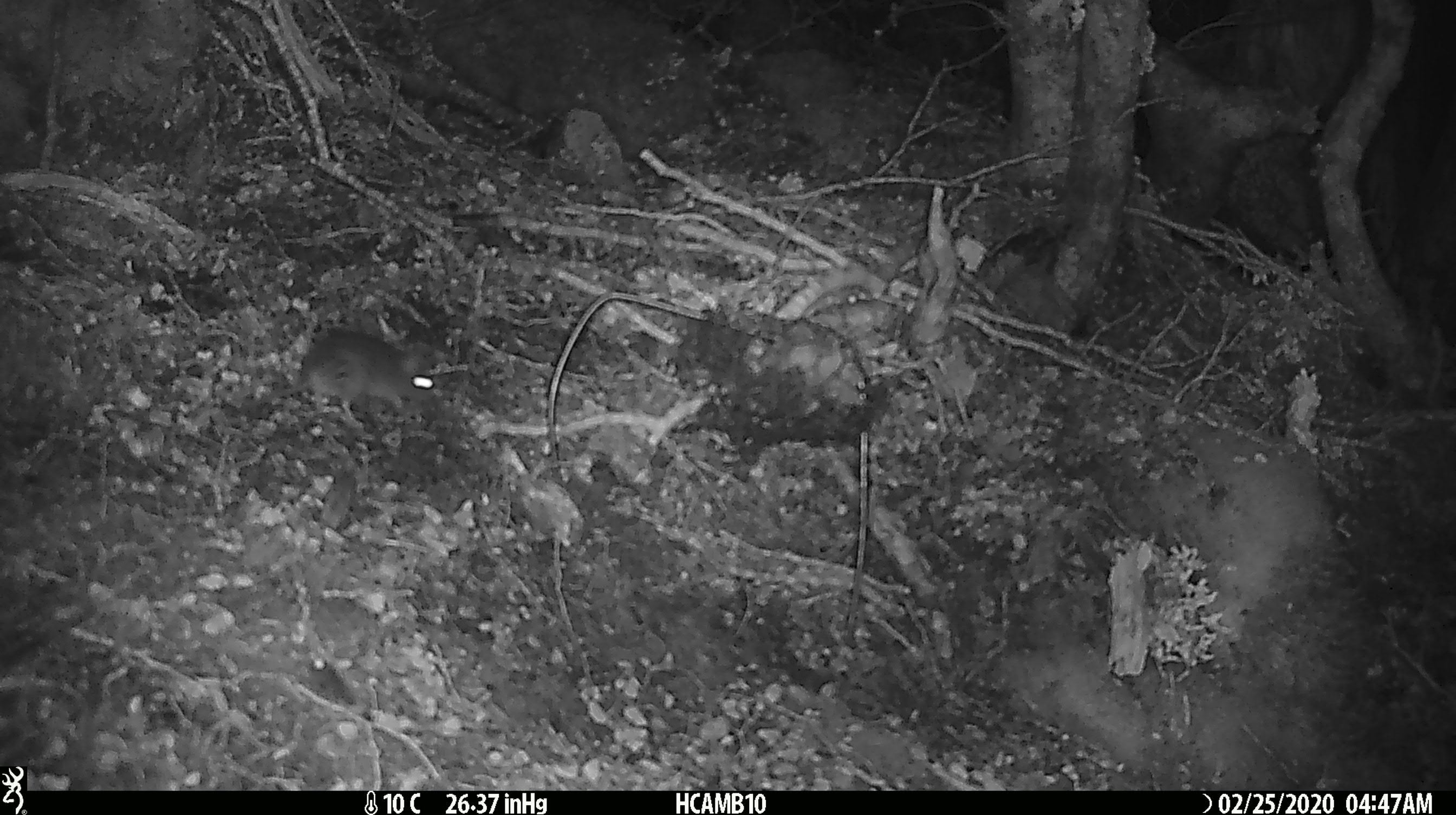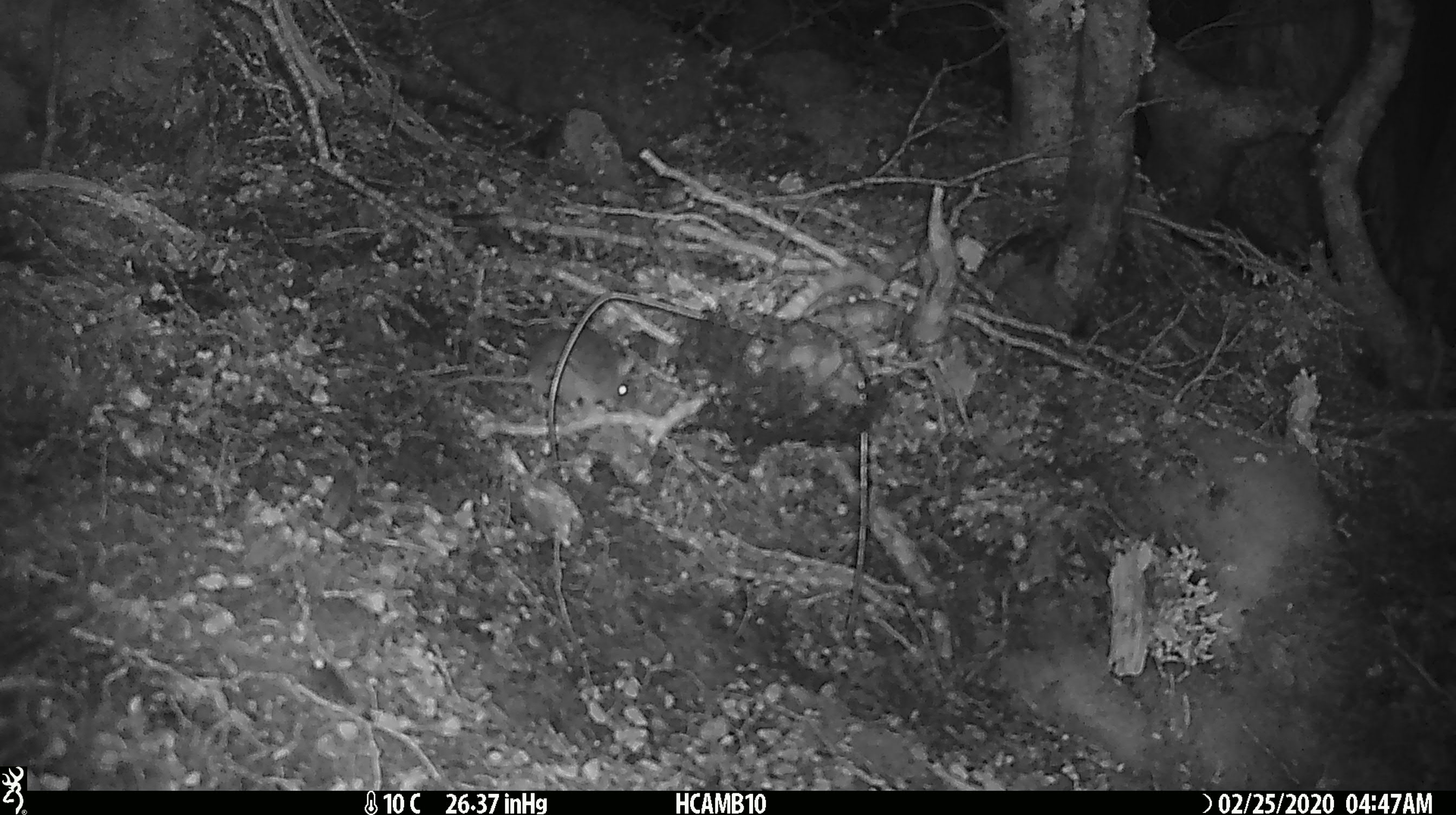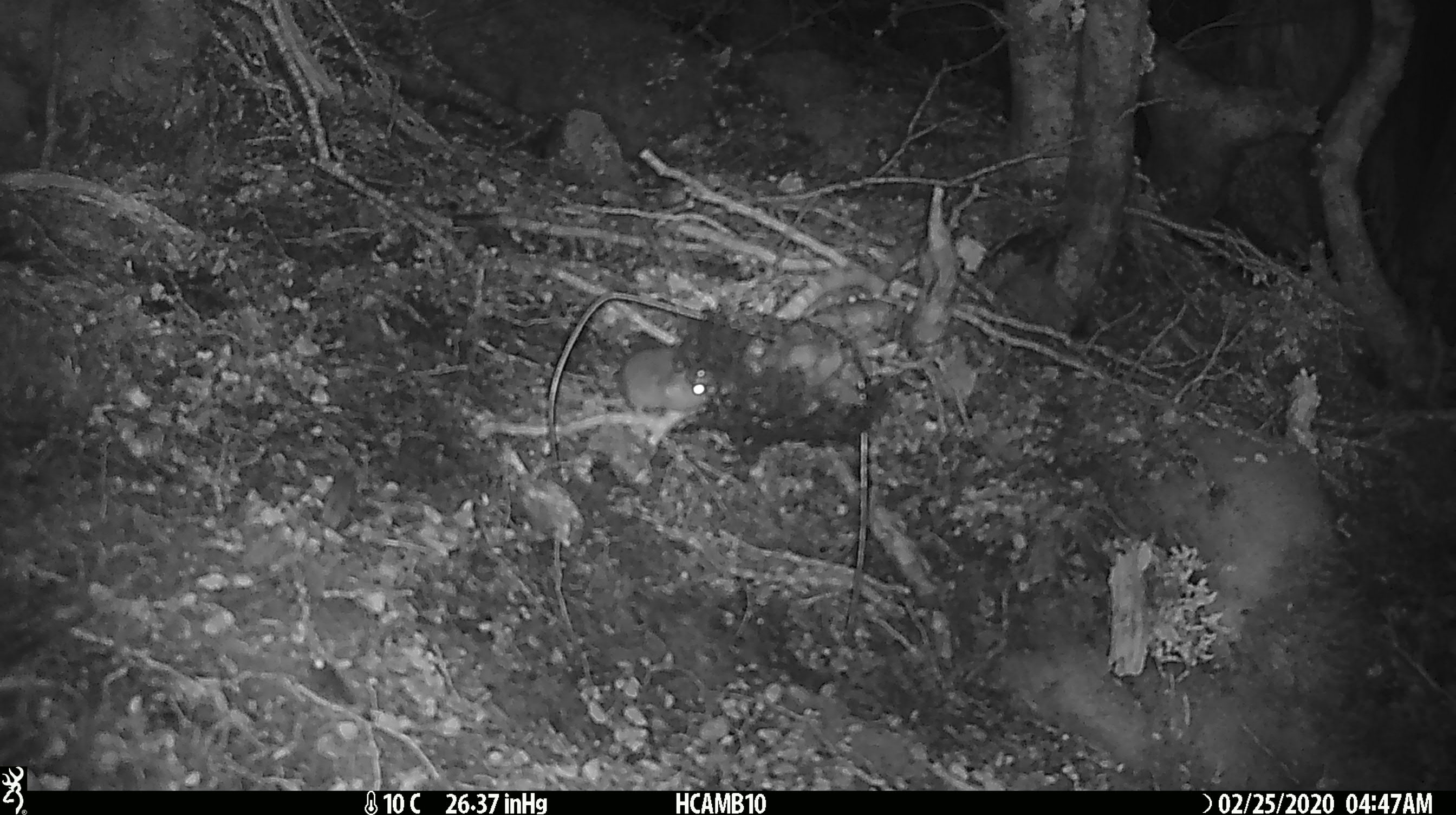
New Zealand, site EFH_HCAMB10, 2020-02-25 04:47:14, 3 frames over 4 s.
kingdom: Animalia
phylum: Chordata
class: Mammalia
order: Rodentia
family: Muridae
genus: Mus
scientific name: Mus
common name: mouse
Mouse (Mus).